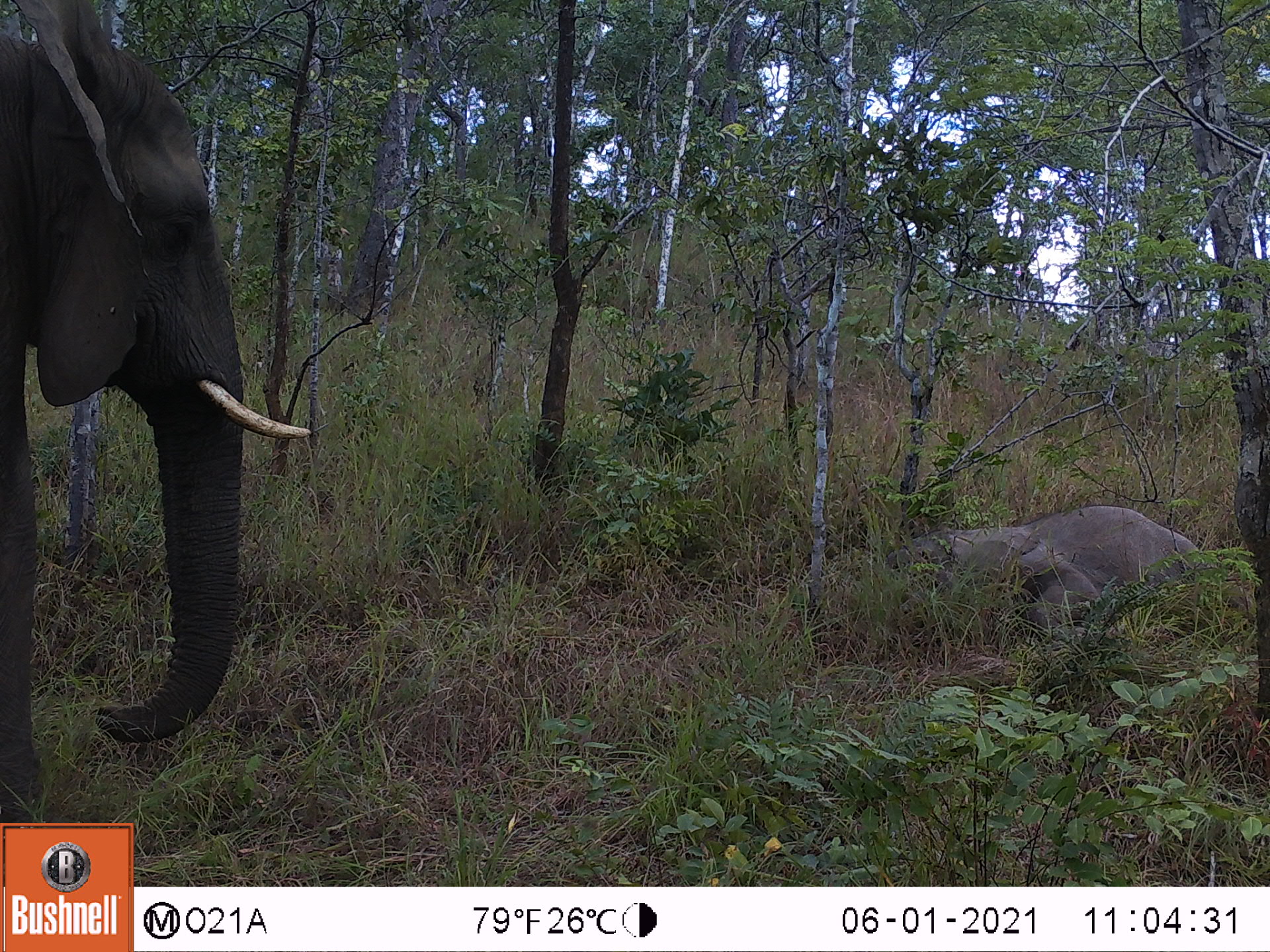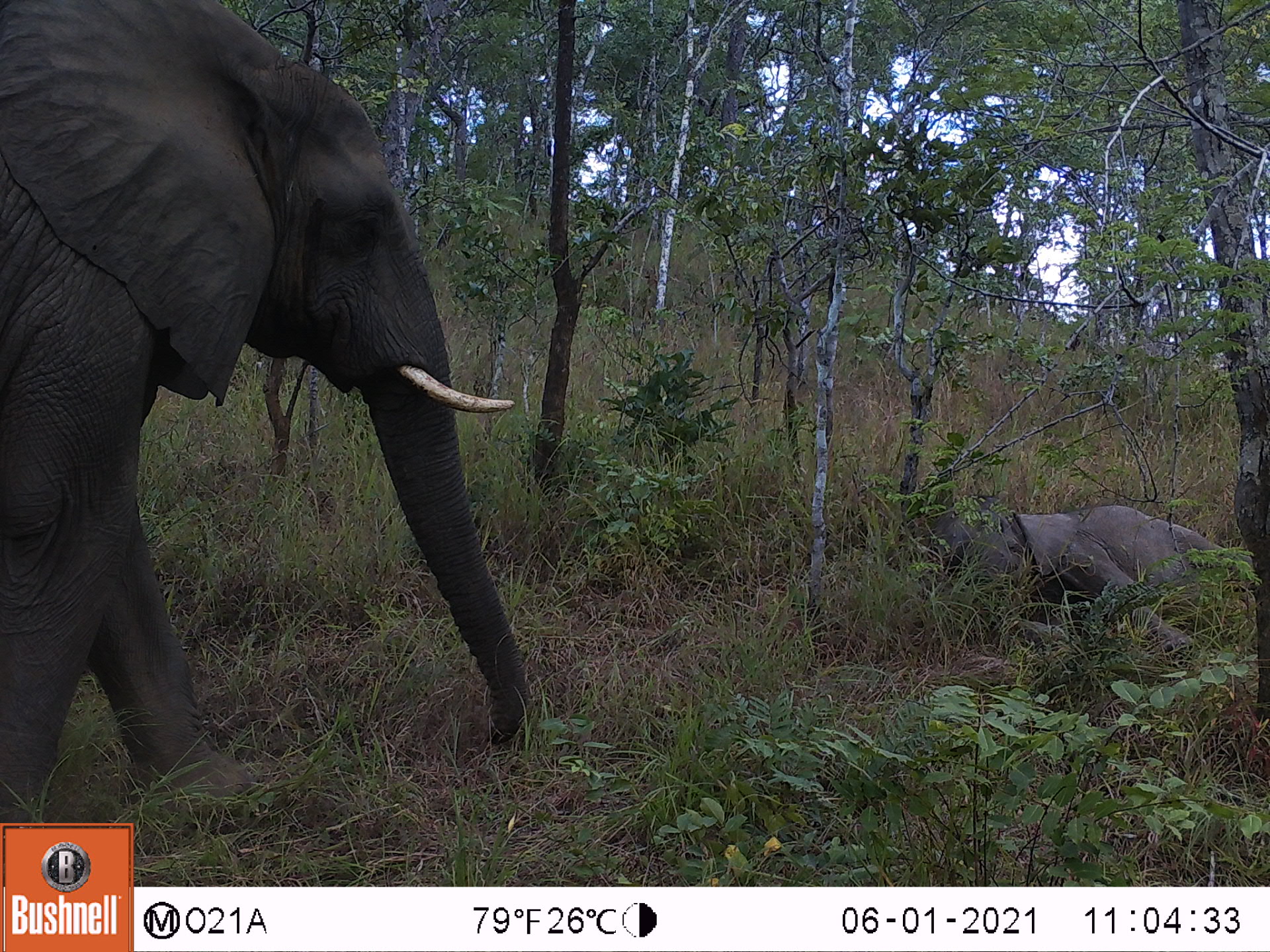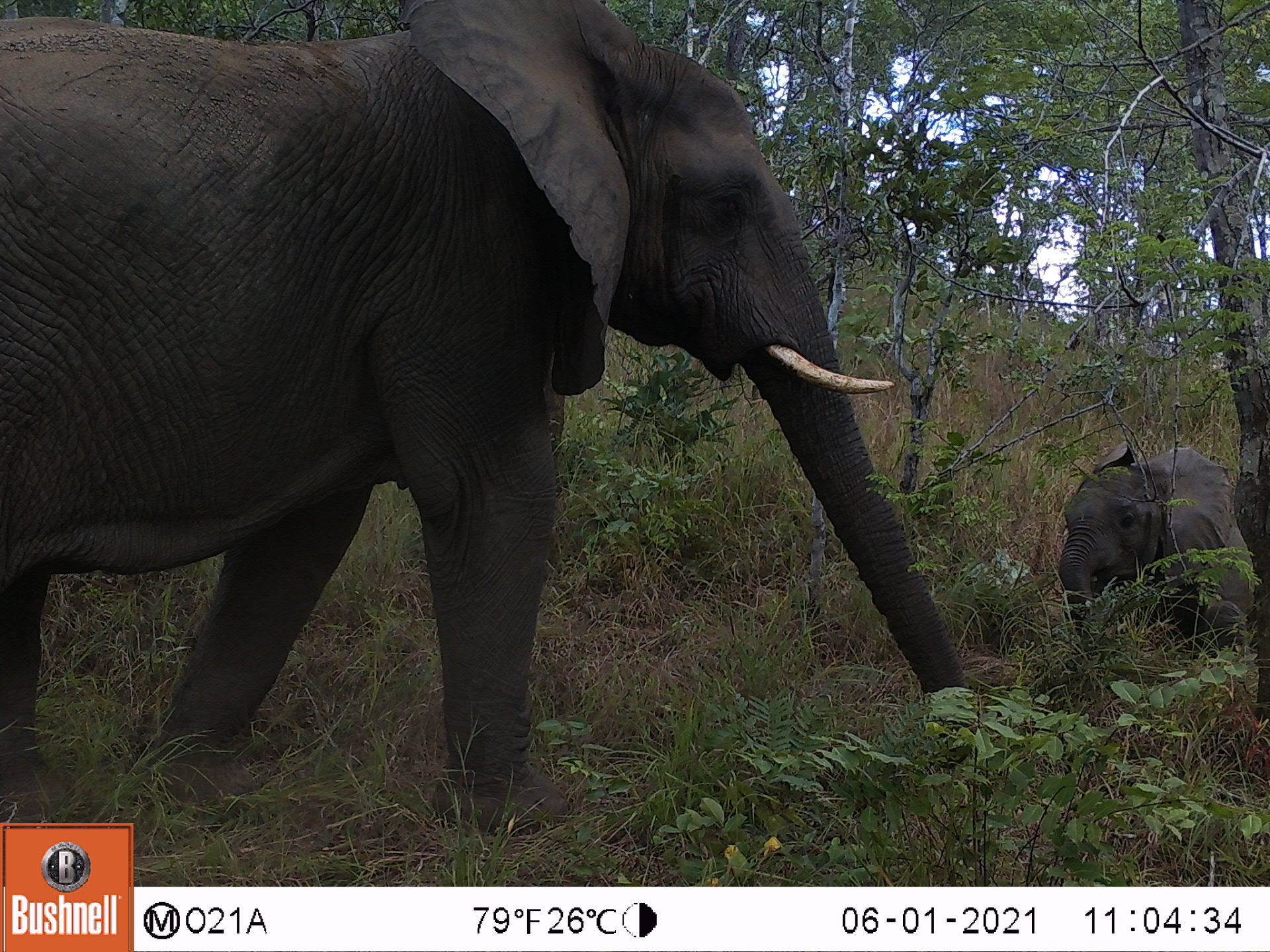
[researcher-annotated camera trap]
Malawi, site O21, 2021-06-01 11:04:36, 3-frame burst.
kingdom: Animalia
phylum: Chordata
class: Mammalia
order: Proboscidea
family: Elephantidae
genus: Loxodonta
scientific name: Loxodonta africana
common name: african savanna elephant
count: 2